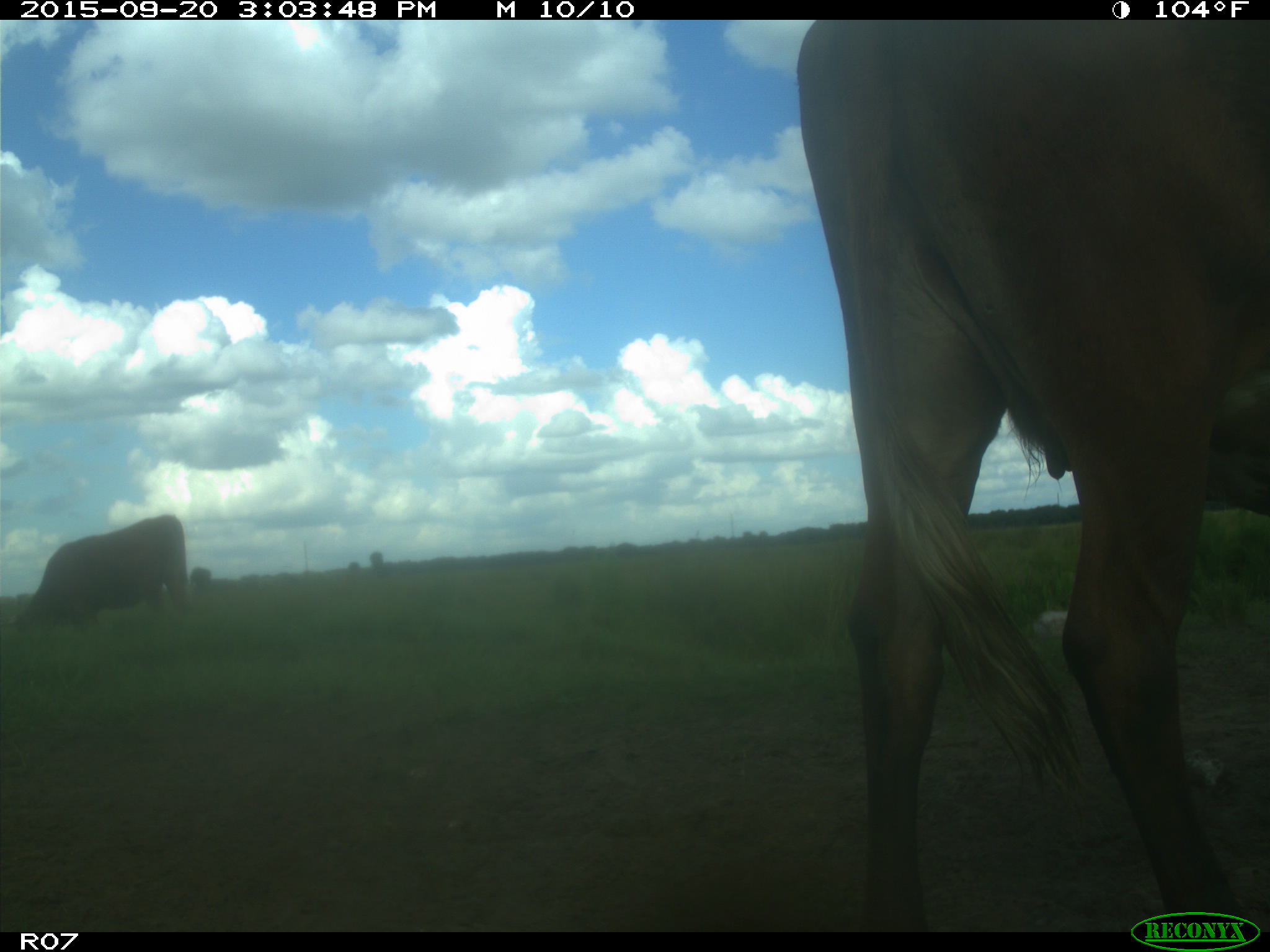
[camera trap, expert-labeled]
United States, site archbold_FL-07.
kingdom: Animalia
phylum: Chordata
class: Mammalia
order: Artiodactyla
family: Bovidae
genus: Bos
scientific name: Bos taurus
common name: domestic cow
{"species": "Bos taurus (domestic cow)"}